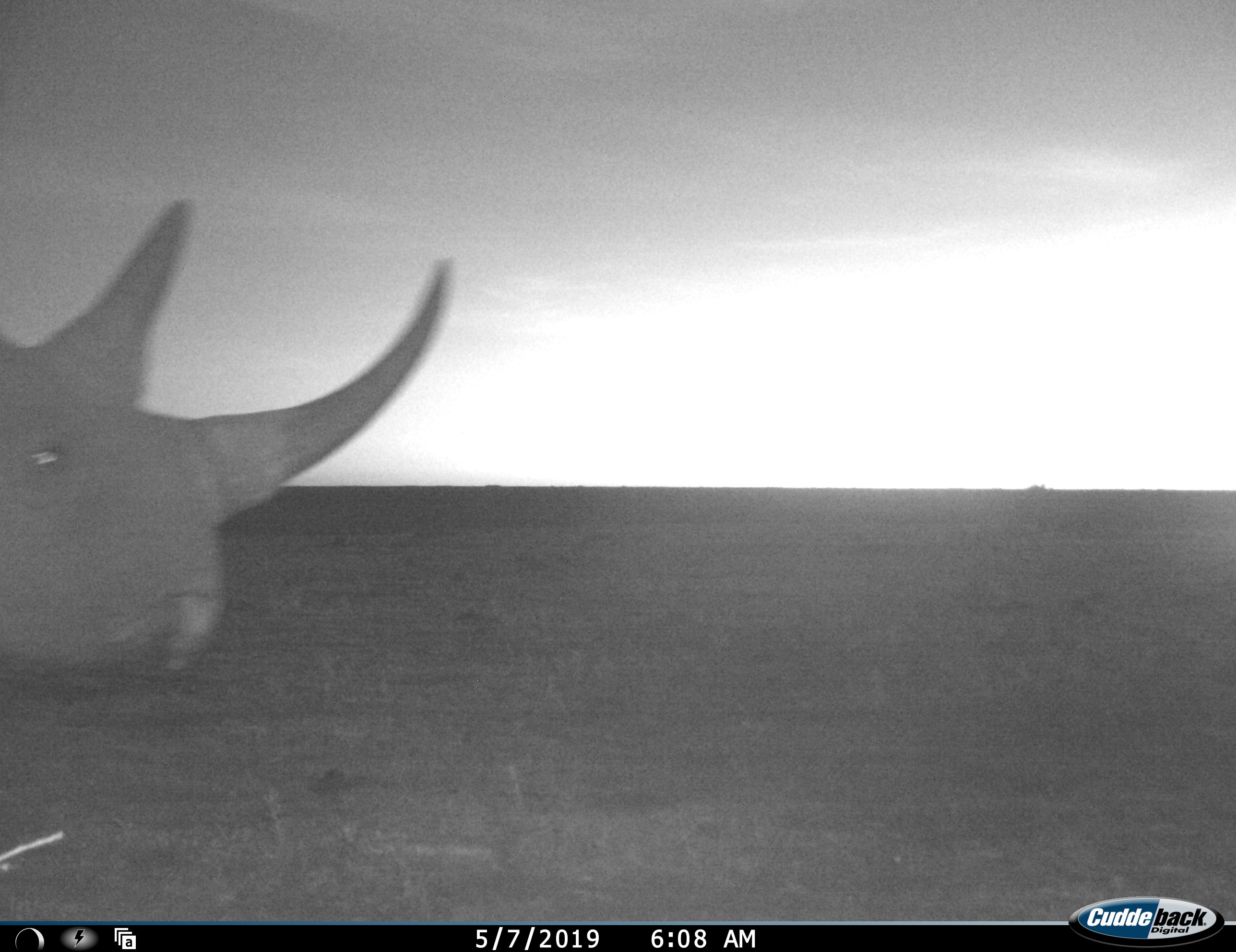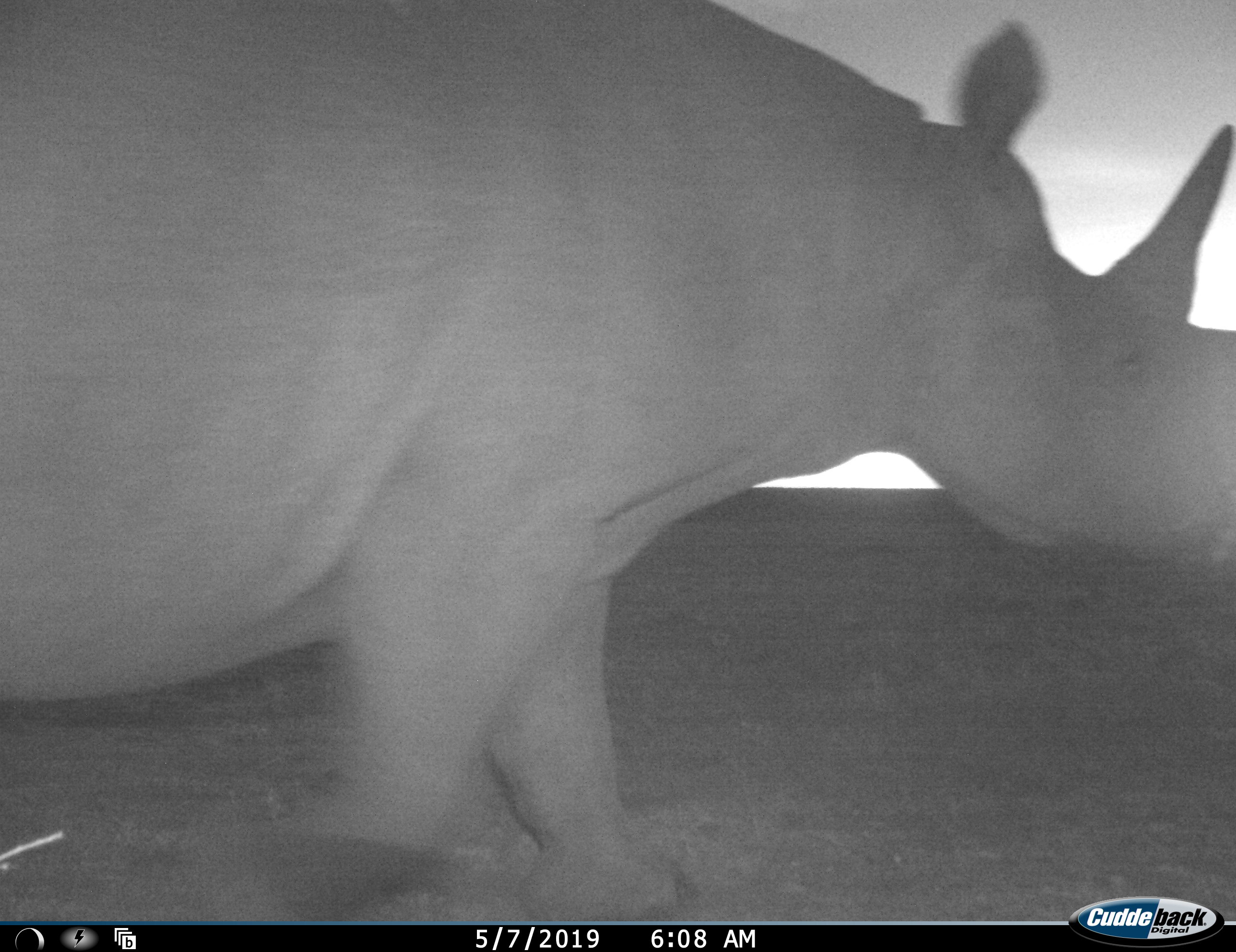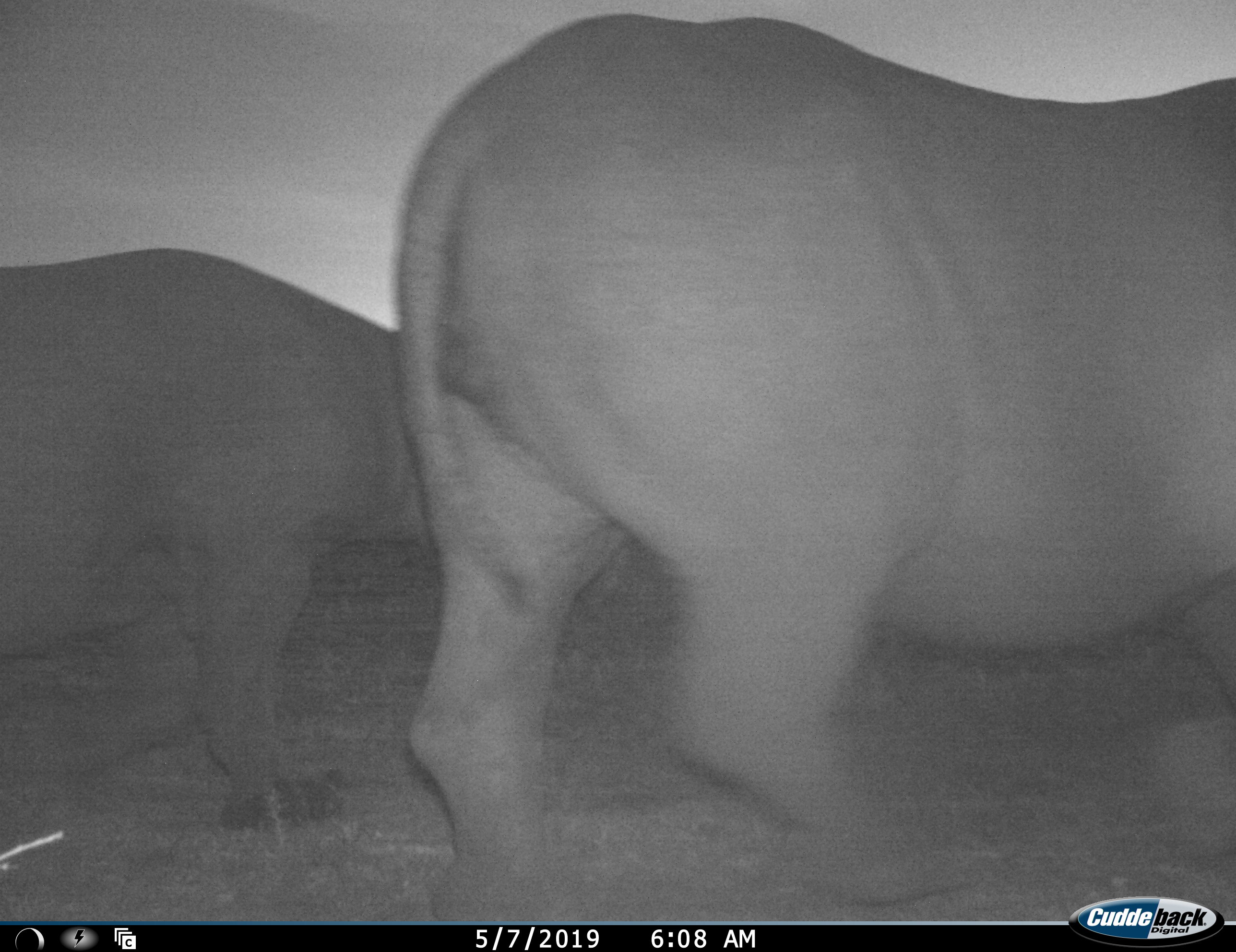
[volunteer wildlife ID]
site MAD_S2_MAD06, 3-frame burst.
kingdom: Animalia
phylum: Chordata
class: Mammalia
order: Perissodactyla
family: Rhinocerotidae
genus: Diceros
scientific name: Diceros bicornis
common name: black rhinoceros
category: rhinocerosblack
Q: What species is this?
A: Rhinocerosblack (black rhinoceros) (Diceros bicornis).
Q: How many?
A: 2.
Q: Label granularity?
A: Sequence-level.